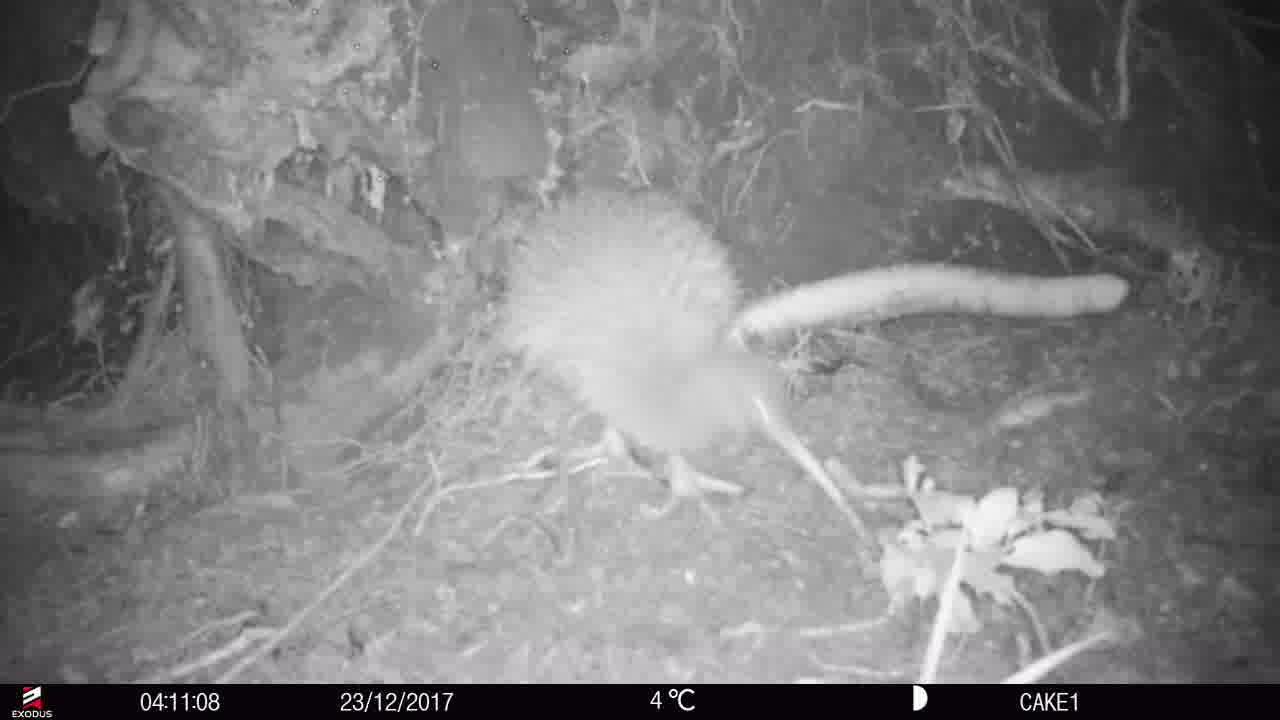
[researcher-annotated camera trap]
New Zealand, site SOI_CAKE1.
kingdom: Animalia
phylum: Chordata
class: Aves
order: Apterygiformes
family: Apterygidae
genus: Apteryx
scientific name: Apteryx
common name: kiwi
Kiwi (Apteryx).